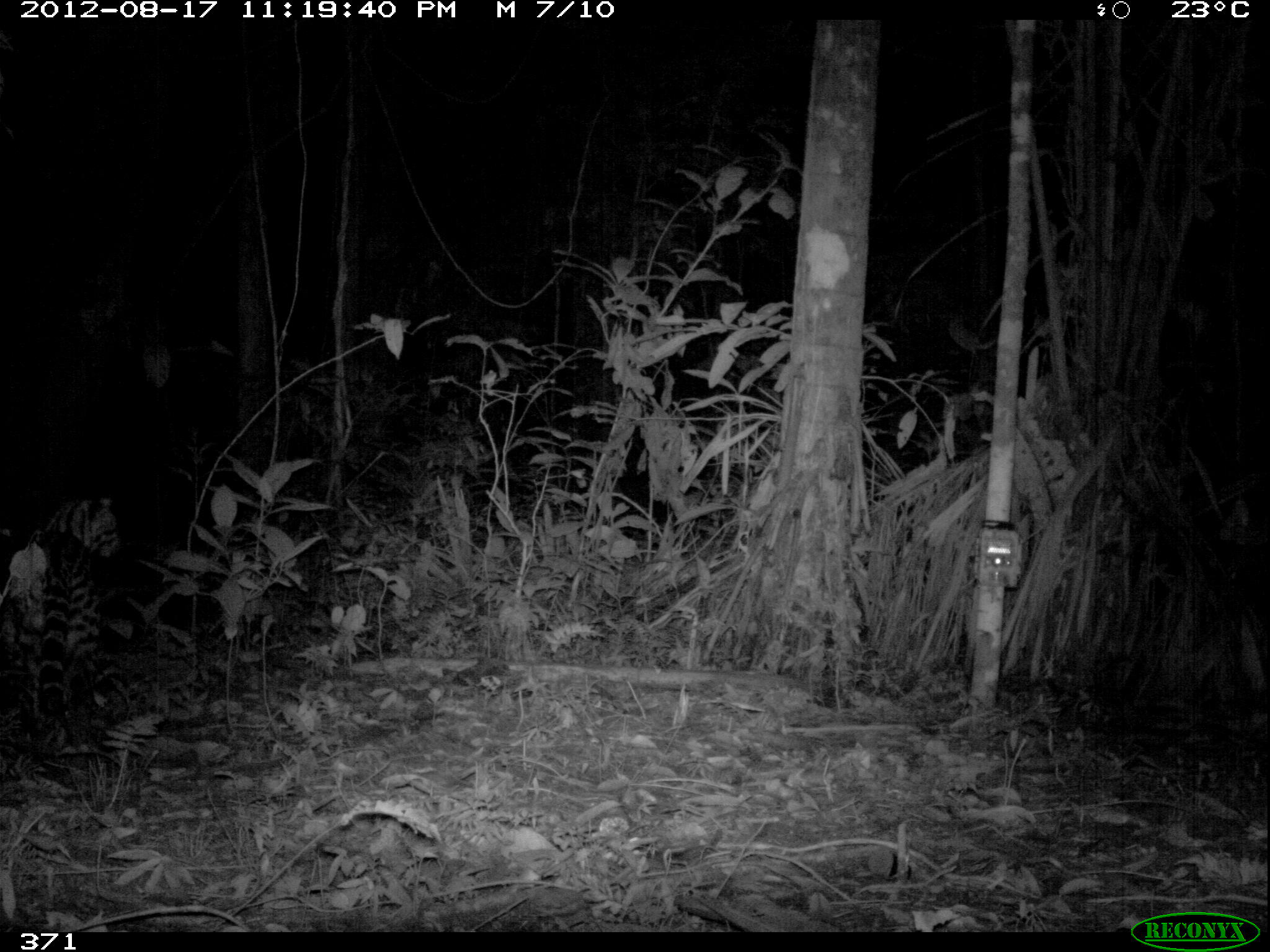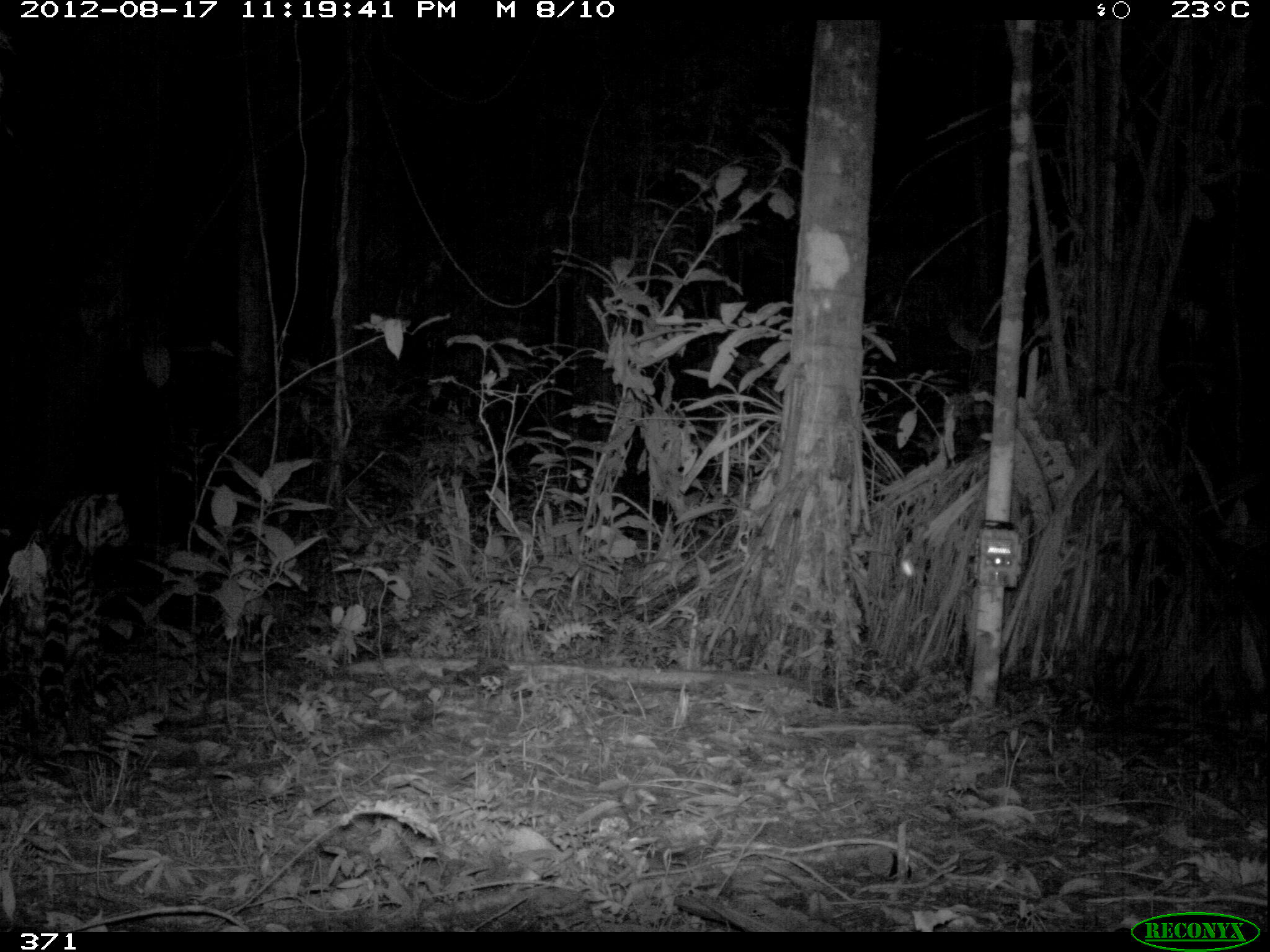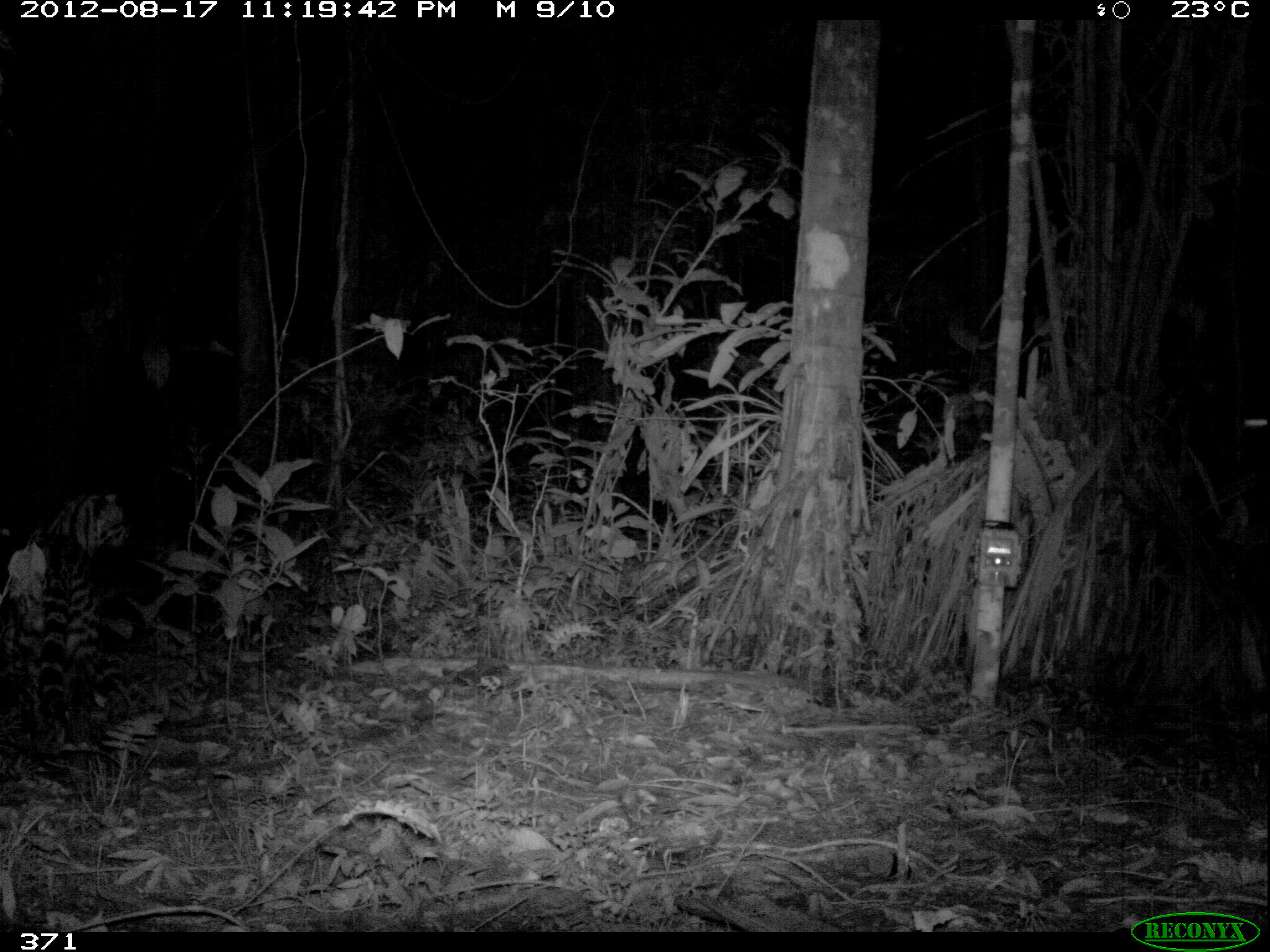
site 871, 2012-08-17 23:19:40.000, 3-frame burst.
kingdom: Animalia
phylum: Chordata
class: Mammalia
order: Carnivora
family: Felidae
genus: Leopardus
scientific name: Leopardus pardalis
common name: ocelot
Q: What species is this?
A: Leopardus pardalis (ocelot).